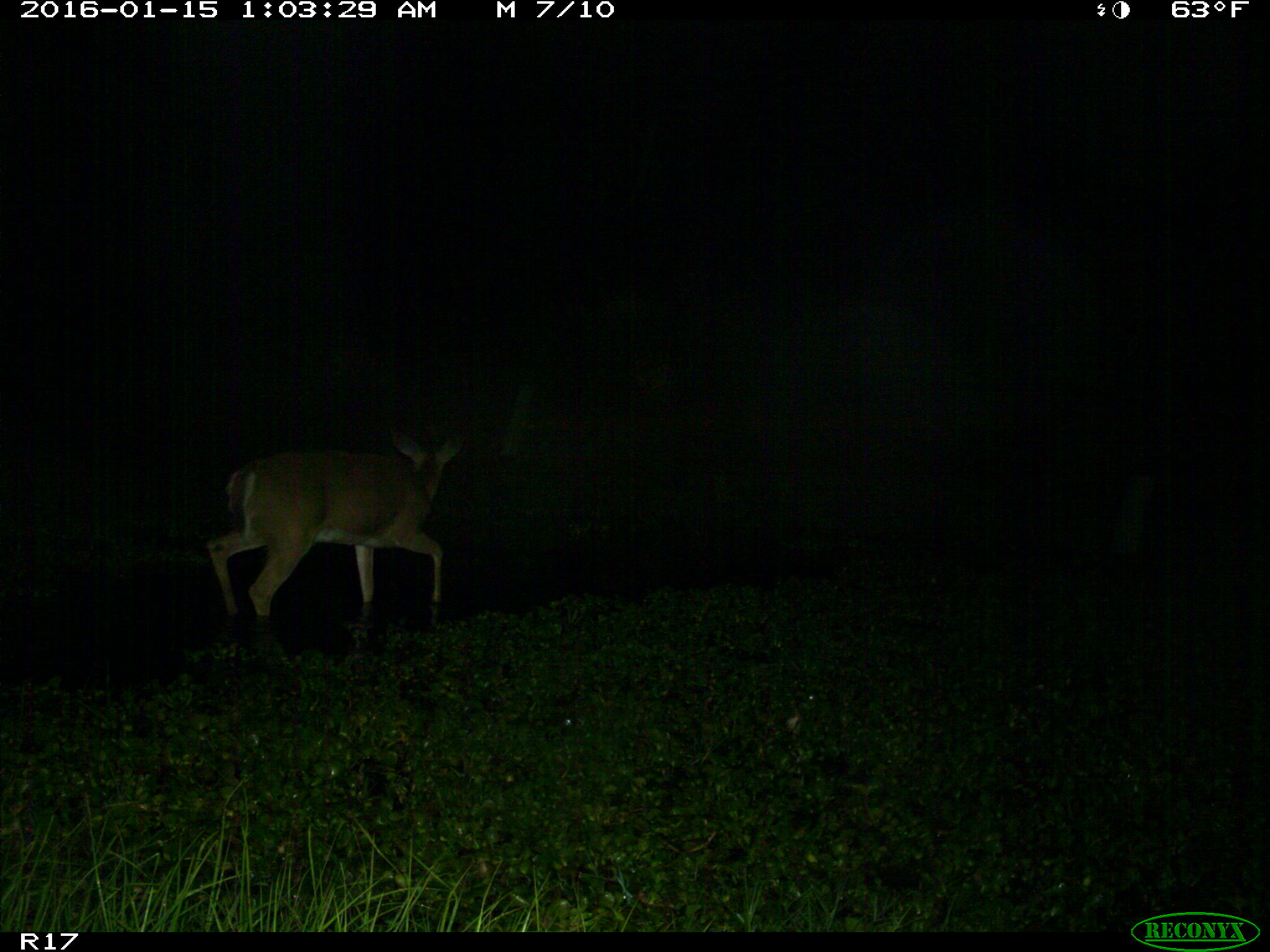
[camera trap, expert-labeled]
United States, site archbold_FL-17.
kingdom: Animalia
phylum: Chordata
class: Mammalia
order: Artiodactyla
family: Cervidae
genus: Odocoileus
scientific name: Odocoileus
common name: deer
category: unidentified deer